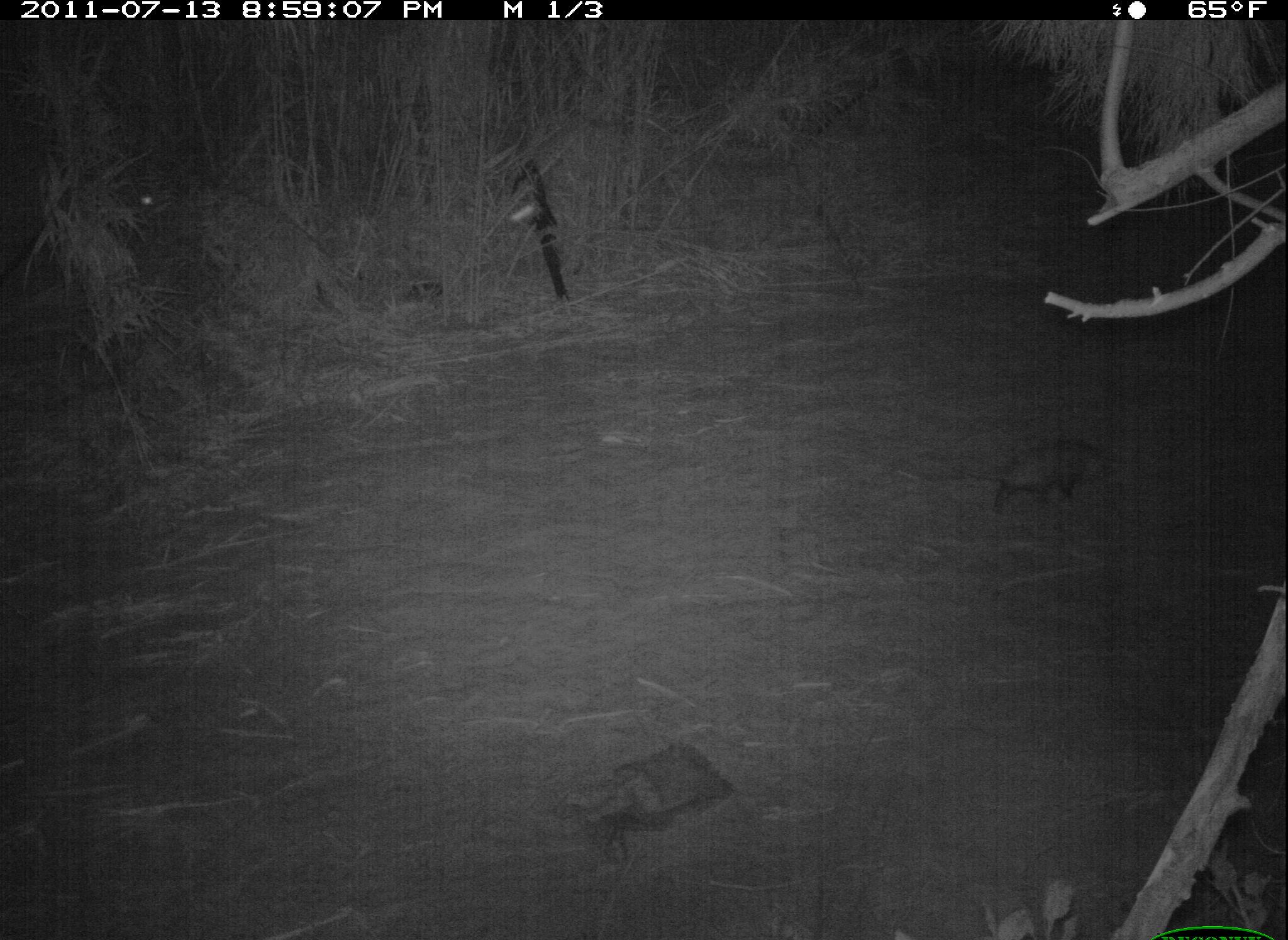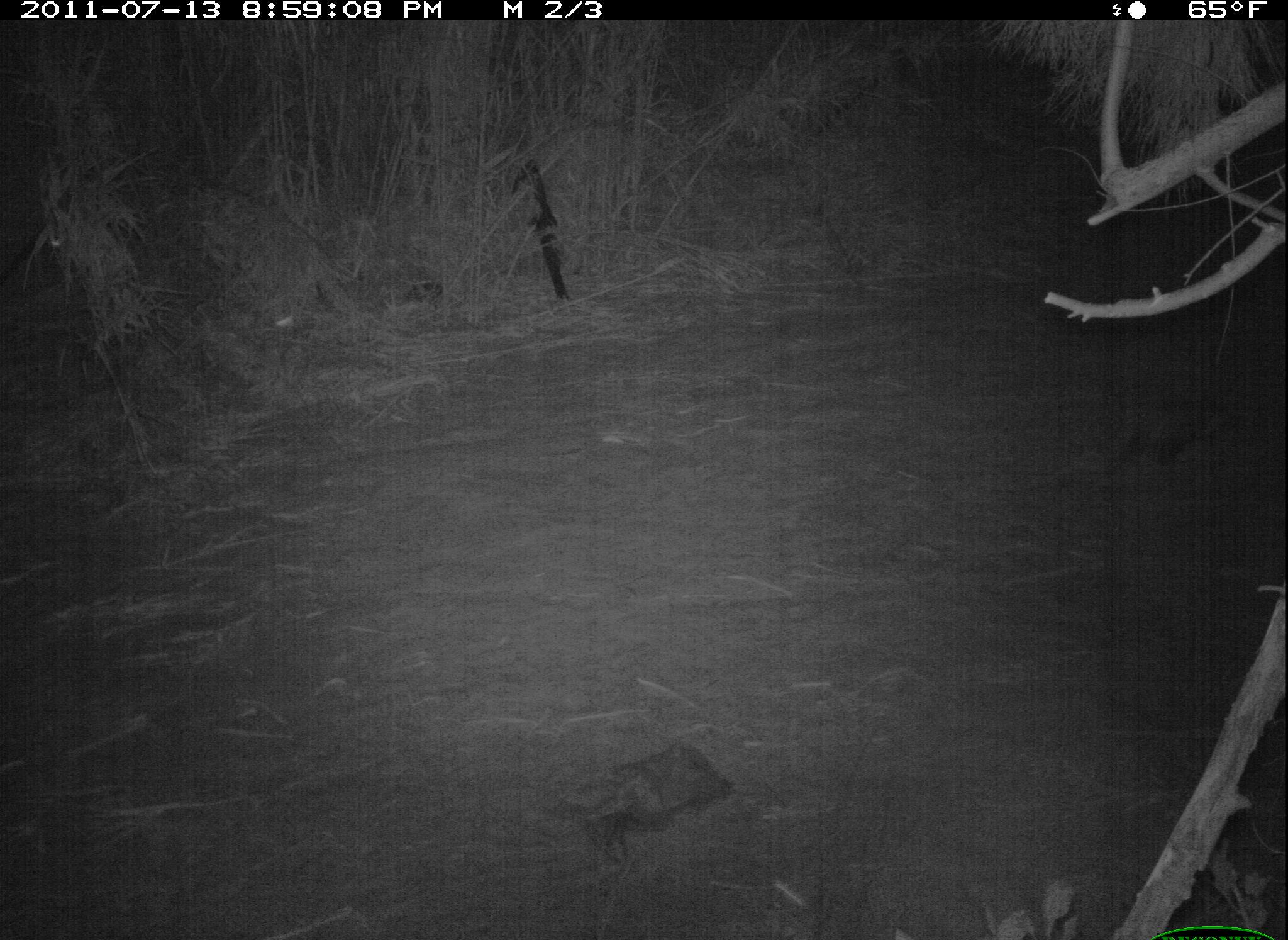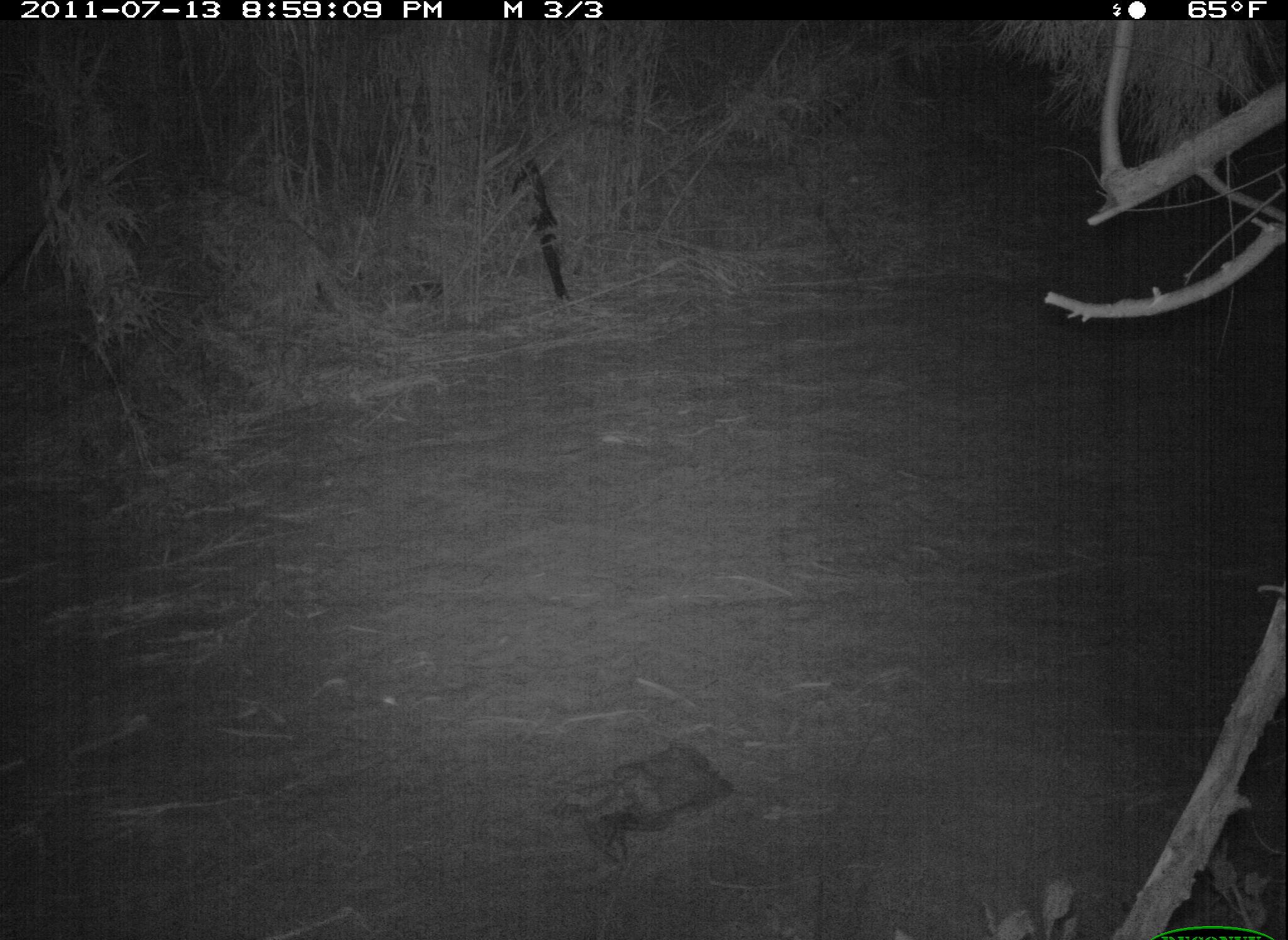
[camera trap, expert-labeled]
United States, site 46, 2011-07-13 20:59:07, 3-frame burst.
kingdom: Animalia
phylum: Chordata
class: Mammalia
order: Didelphimorphia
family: Didelphidae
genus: Didelphis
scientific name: Didelphis virginiana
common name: virginia opossum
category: opossum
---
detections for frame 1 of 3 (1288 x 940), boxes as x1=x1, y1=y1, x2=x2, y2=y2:
opossum: x1=926, y1=433, x2=1154, y2=525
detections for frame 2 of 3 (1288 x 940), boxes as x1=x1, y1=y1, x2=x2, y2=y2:
opossum: x1=1095, y1=382, x2=1256, y2=490